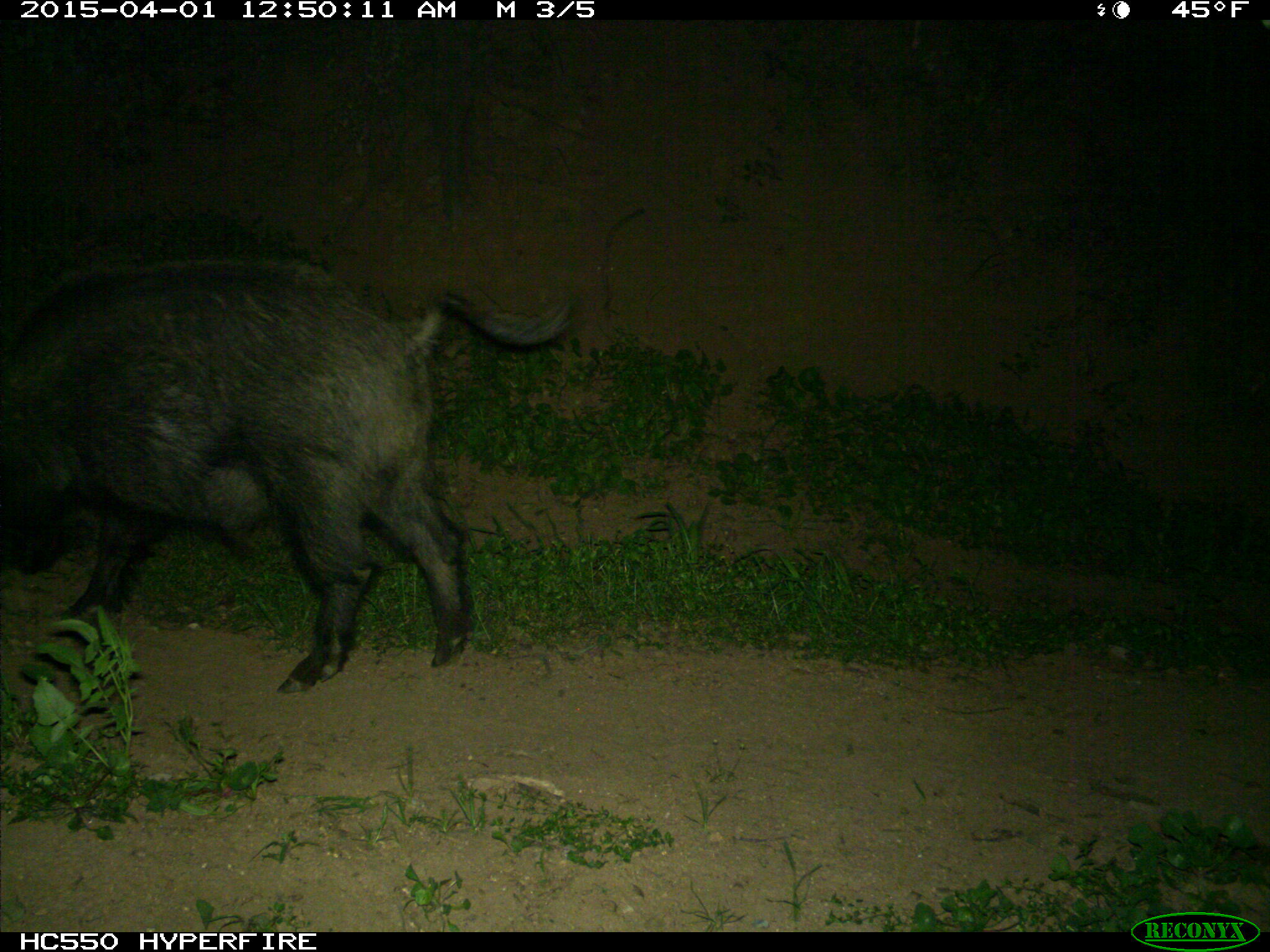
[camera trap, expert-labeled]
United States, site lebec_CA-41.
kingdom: Animalia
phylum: Chordata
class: Mammalia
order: Artiodactyla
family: Suidae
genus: Sus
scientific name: Sus scrofa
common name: wild boar